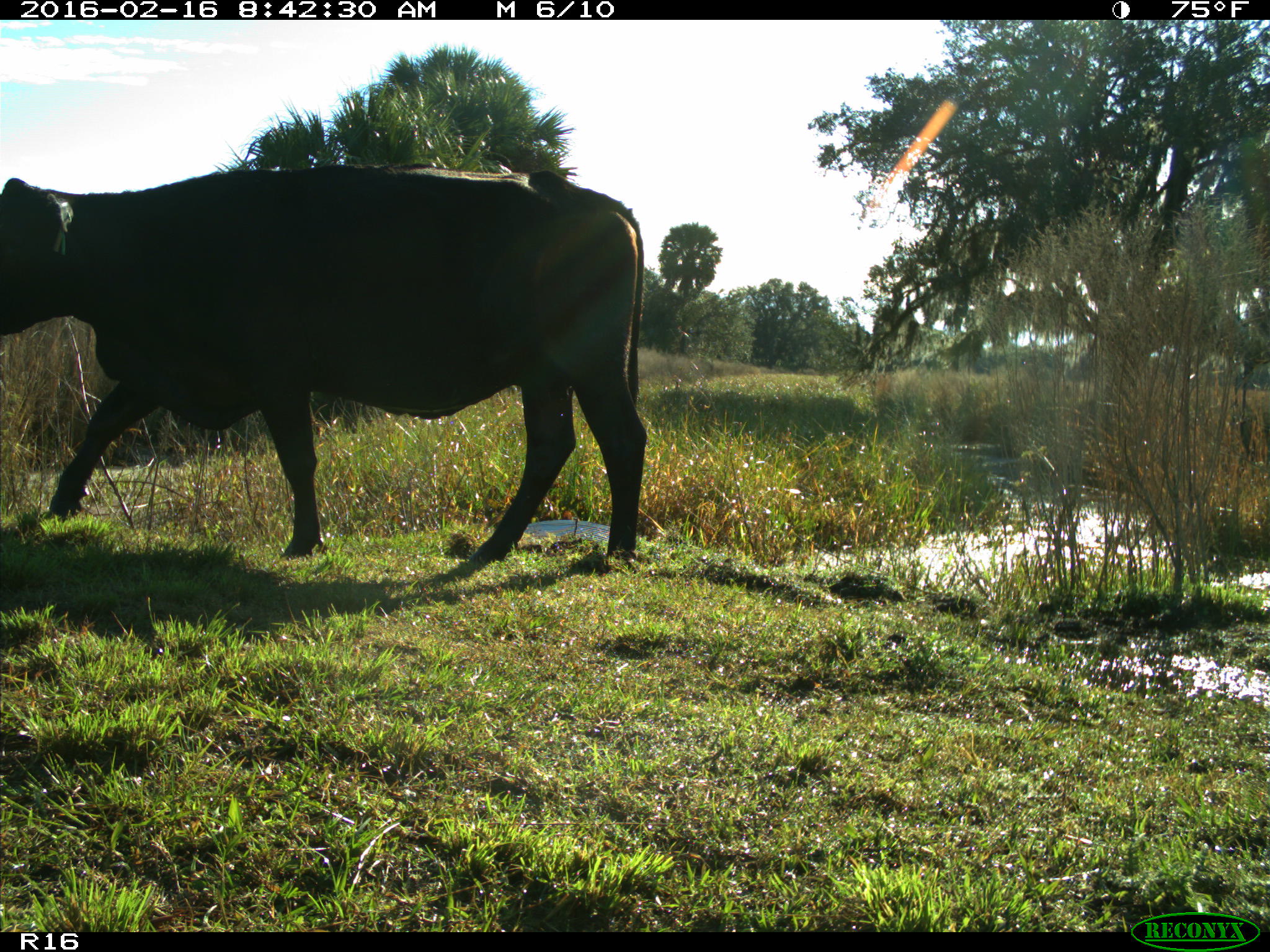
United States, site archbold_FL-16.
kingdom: Animalia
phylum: Chordata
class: Mammalia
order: Artiodactyla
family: Bovidae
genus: Bos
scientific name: Bos taurus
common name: domestic cow